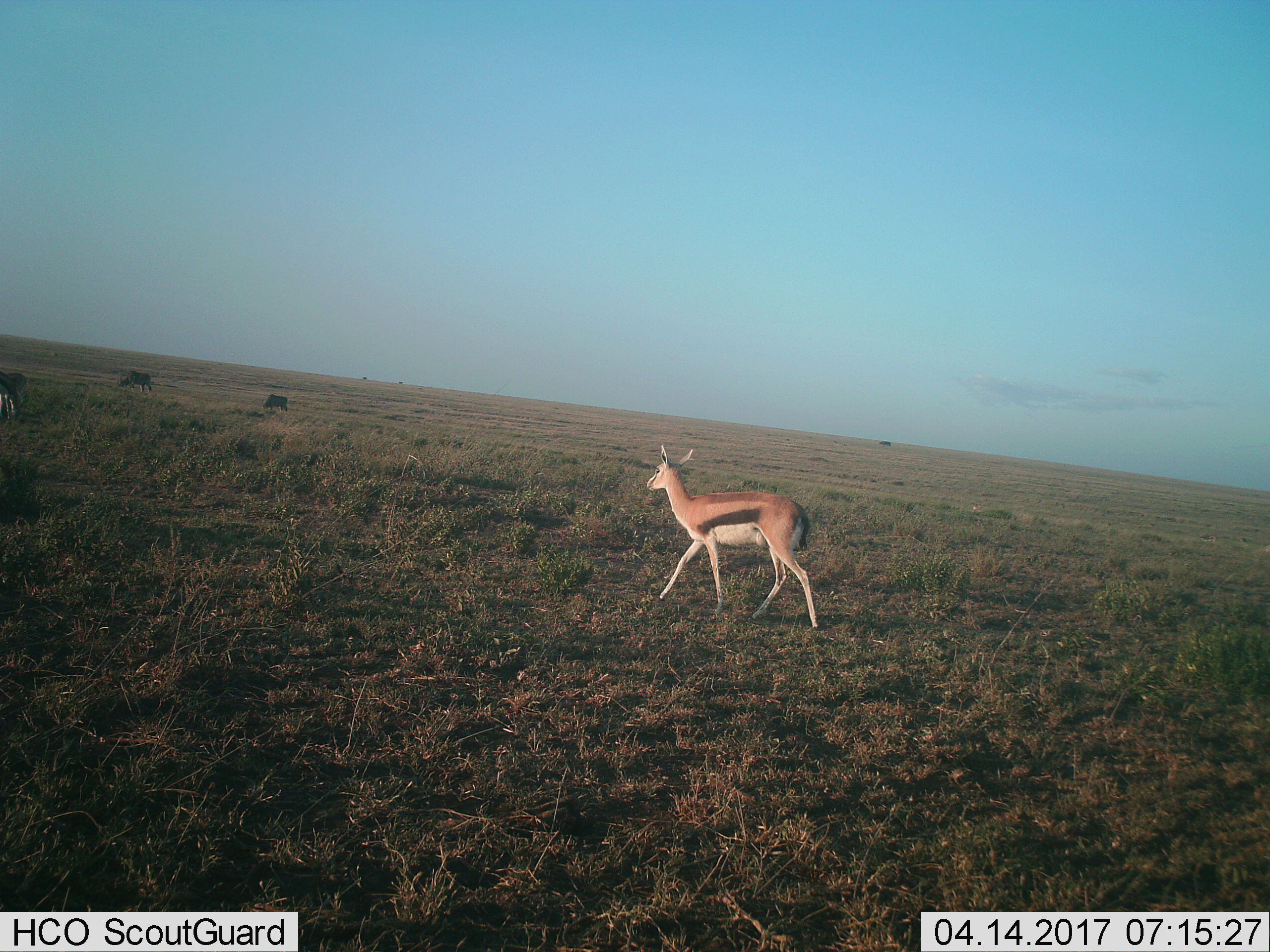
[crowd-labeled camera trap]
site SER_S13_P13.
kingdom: Animalia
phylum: Chordata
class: Mammalia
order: Artiodactyla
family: Bovidae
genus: Eudorcas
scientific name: Eudorcas thomsonii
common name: thomson's gazelle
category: gazellethomsons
Gazellethomsons (thomson's gazelle) (Eudorcas thomsonii), count 1. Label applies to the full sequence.